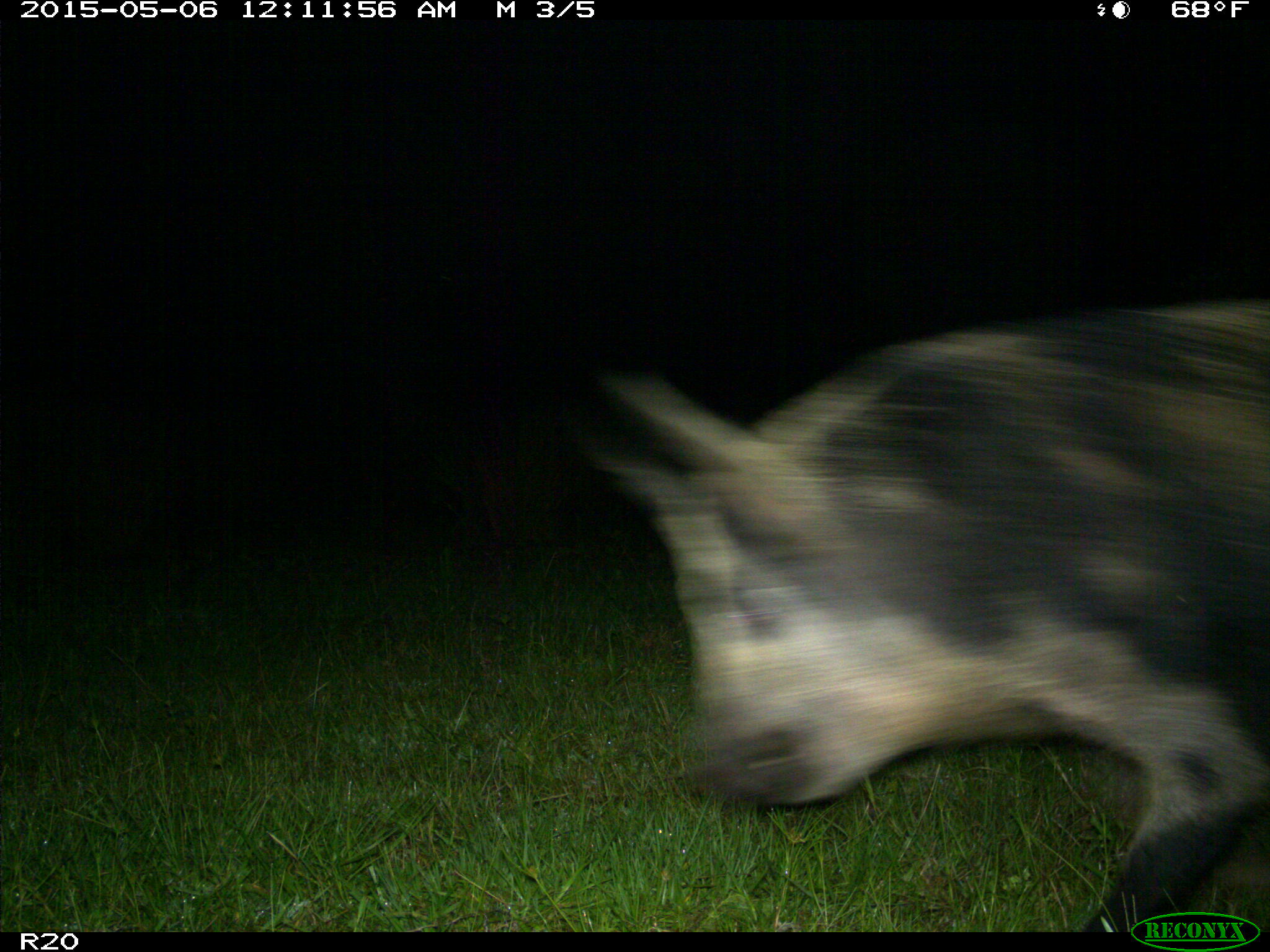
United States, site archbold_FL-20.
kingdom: Animalia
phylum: Chordata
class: Mammalia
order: Artiodactyla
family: Suidae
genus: Sus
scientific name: Sus scrofa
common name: wild boar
Sus scrofa (wild boar).